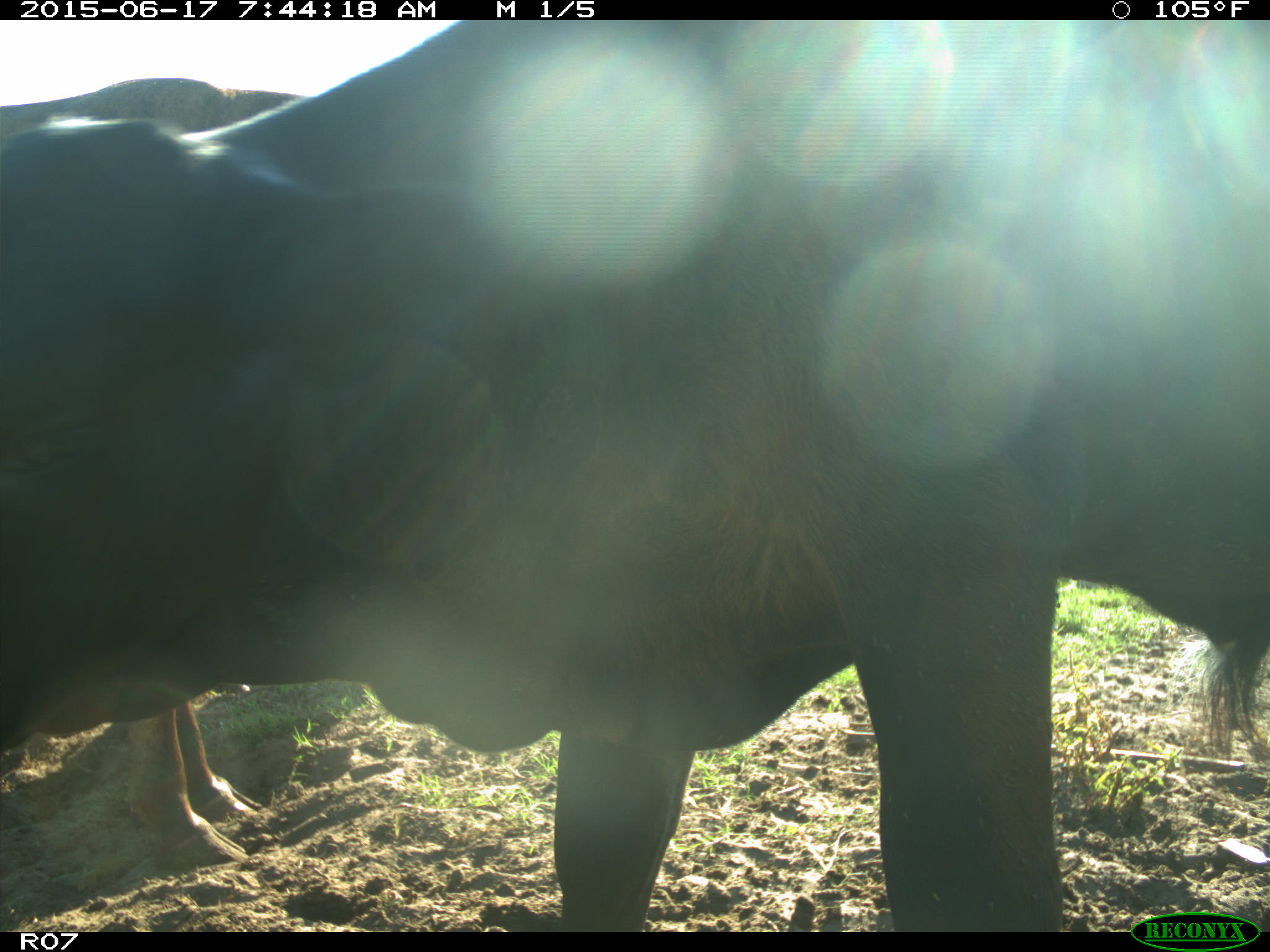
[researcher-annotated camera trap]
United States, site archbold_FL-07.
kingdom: Animalia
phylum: Chordata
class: Mammalia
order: Artiodactyla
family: Bovidae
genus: Bos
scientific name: Bos taurus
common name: domestic cow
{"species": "Bos taurus (domestic cow)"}